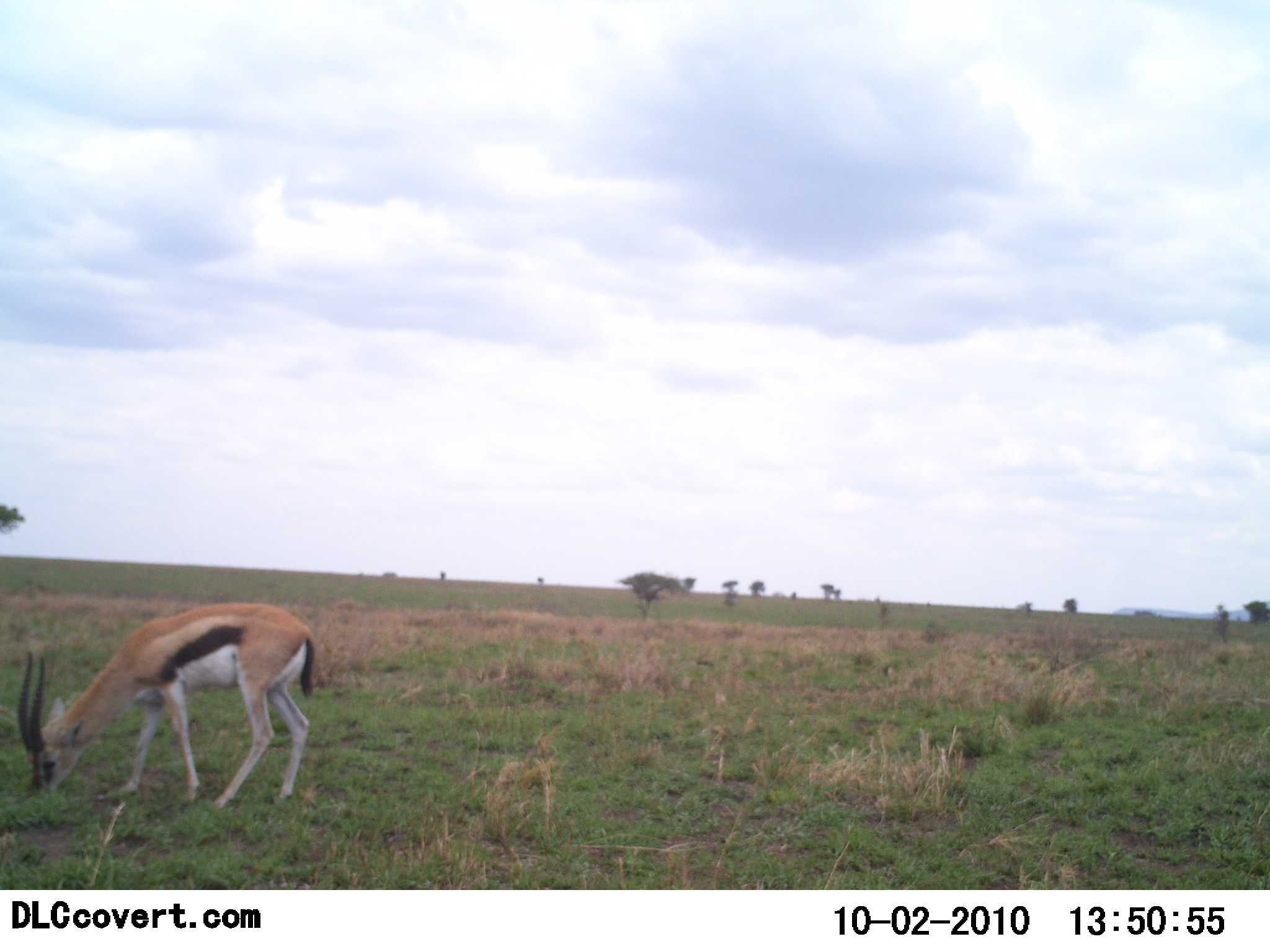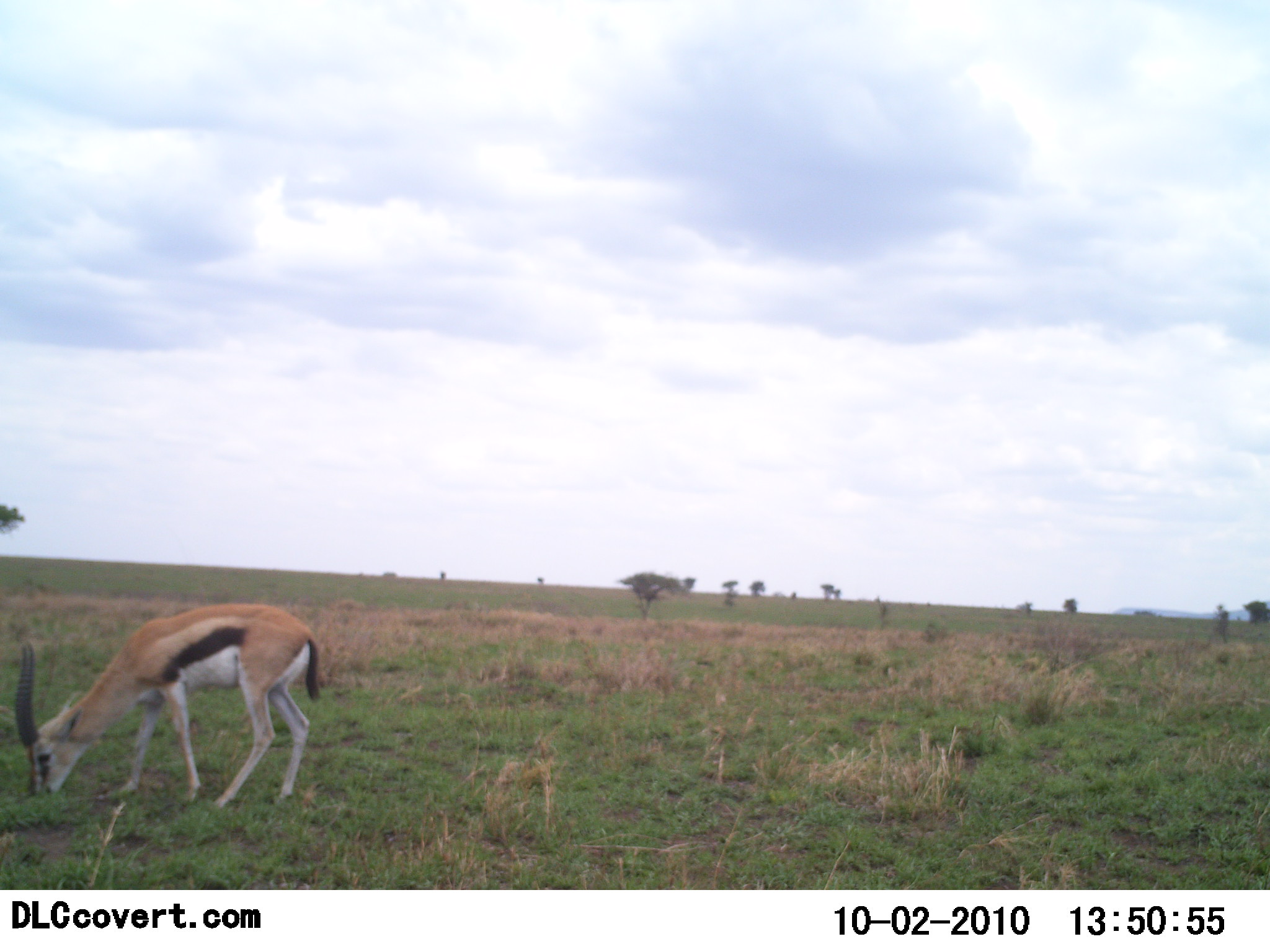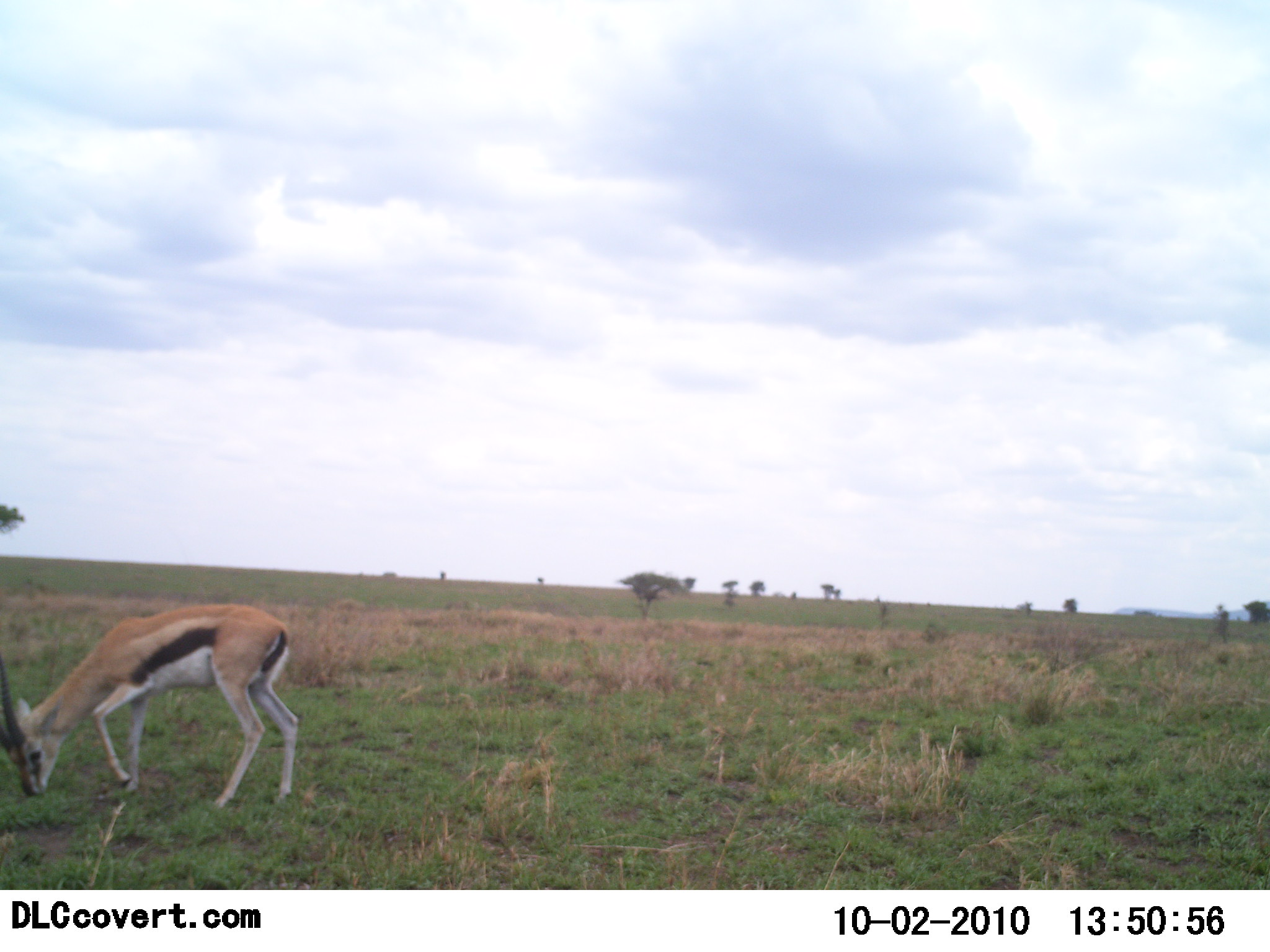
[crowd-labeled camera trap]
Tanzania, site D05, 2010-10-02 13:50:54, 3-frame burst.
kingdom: Animalia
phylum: Chordata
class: Mammalia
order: Artiodactyla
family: Bovidae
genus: Eudorcas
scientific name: Eudorcas thomsonii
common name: thomson's gazelle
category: gazellethomsons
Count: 1.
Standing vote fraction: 44%.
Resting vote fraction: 0%.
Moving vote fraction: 0%.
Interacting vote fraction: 0%.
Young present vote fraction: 0%.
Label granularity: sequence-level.